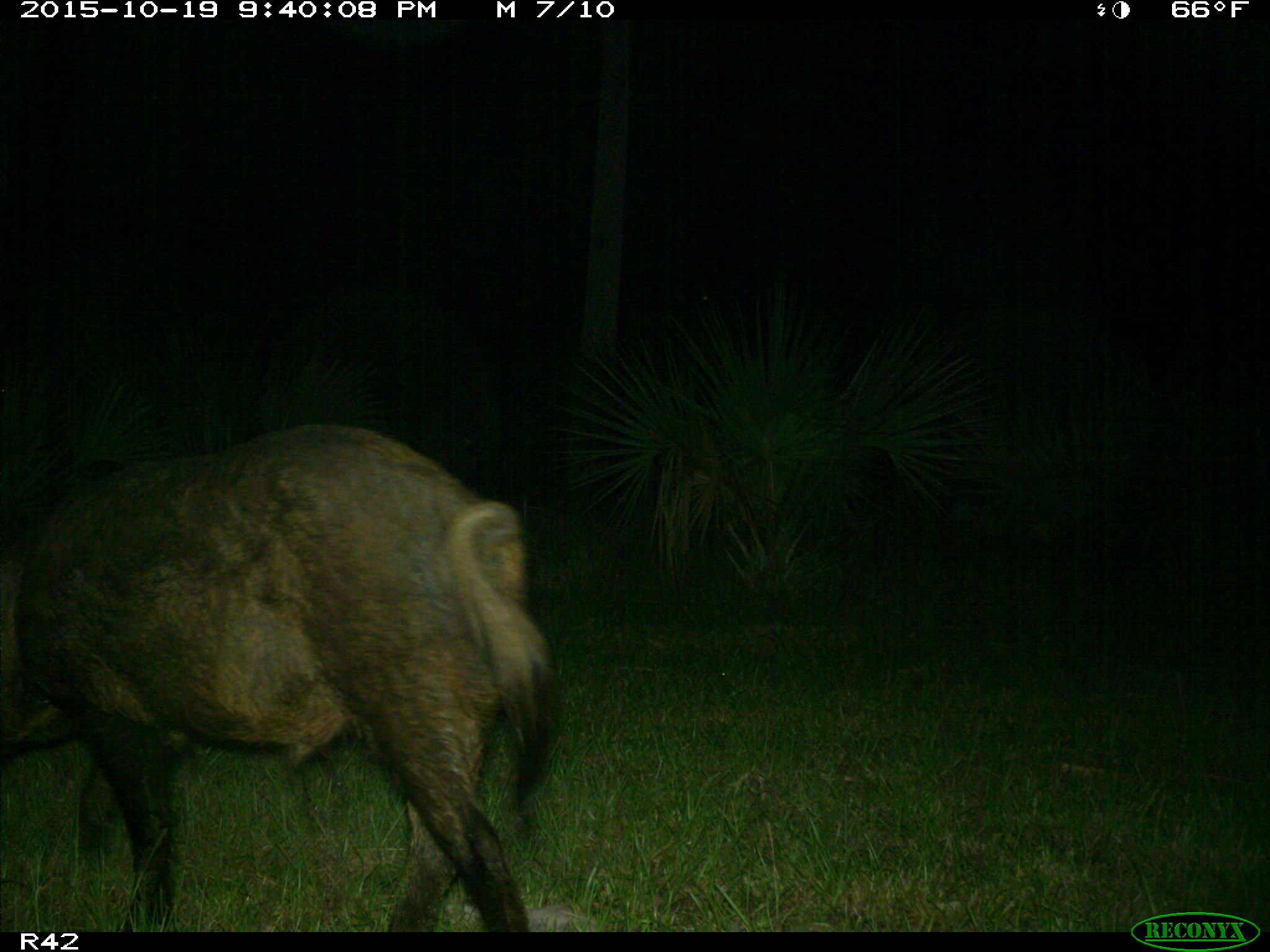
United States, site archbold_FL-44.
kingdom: Animalia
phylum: Chordata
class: Mammalia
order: Artiodactyla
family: Suidae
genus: Sus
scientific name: Sus scrofa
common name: wild boar